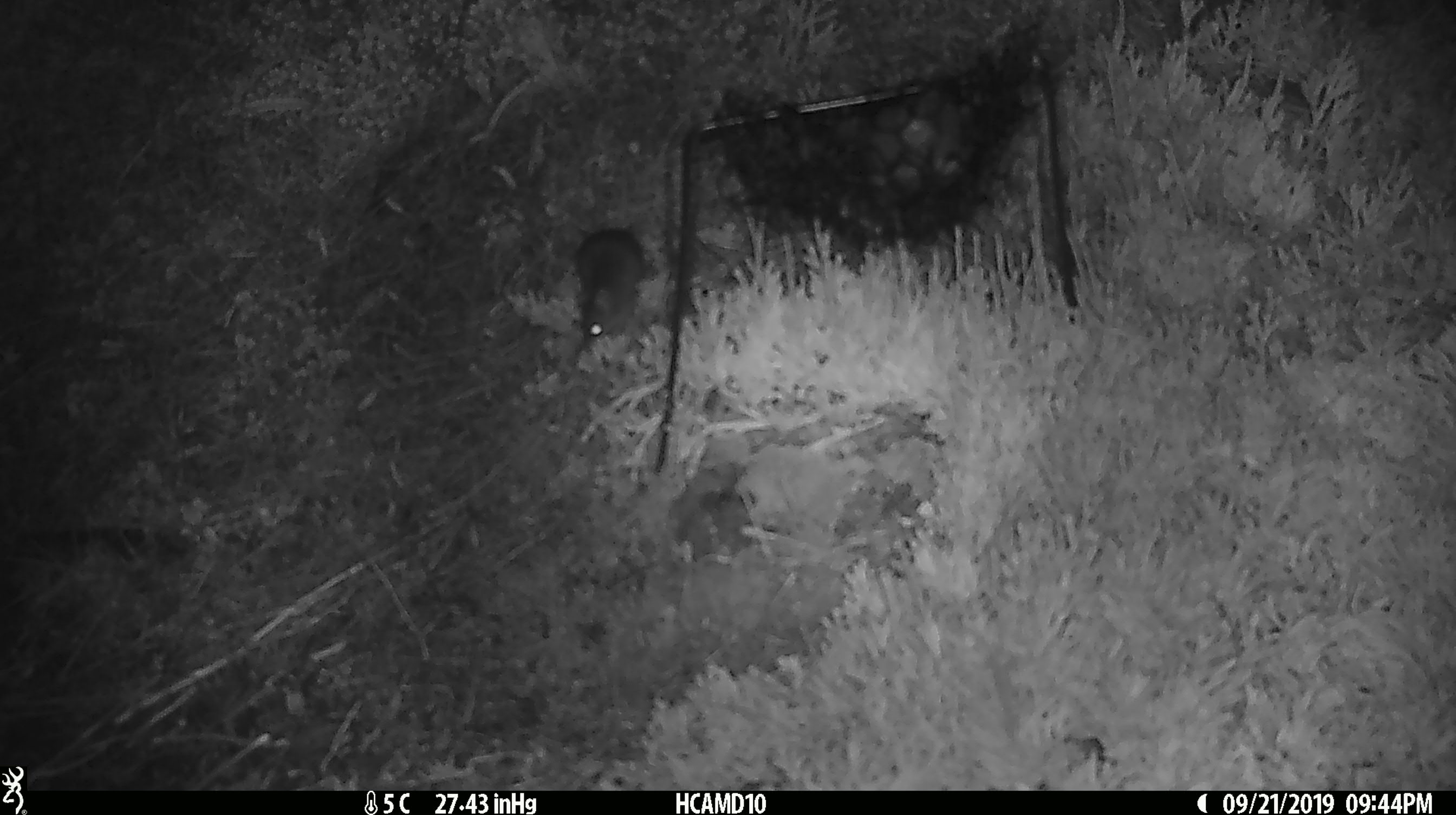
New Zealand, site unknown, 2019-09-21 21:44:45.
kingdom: Animalia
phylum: Chordata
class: Mammalia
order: Rodentia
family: Muridae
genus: Mus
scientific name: Mus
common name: mouse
Mouse (Mus).